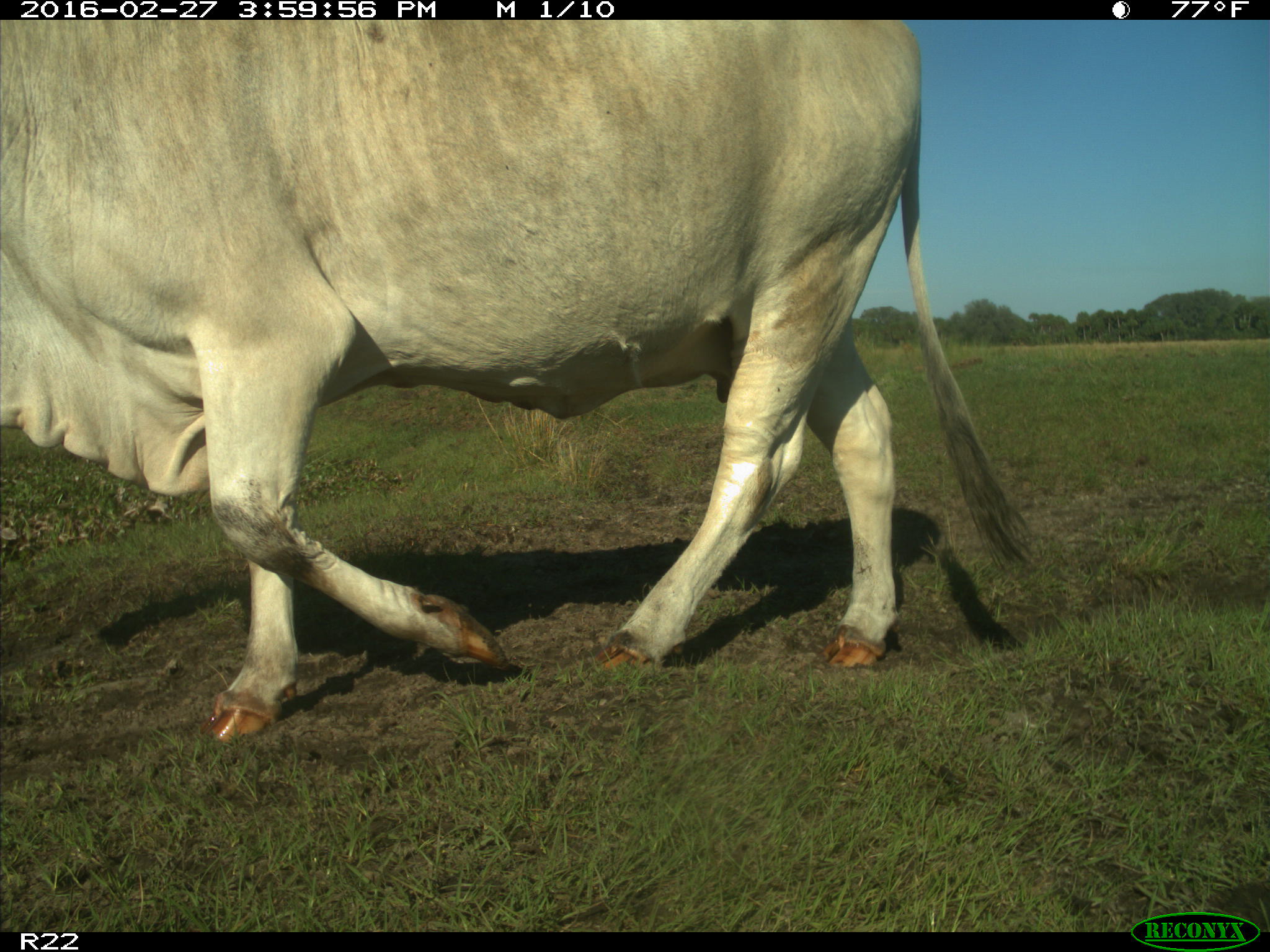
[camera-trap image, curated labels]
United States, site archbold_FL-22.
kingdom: Animalia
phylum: Chordata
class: Mammalia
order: Artiodactyla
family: Bovidae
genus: Bos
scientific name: Bos taurus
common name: domestic cow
Bos taurus (domestic cow).